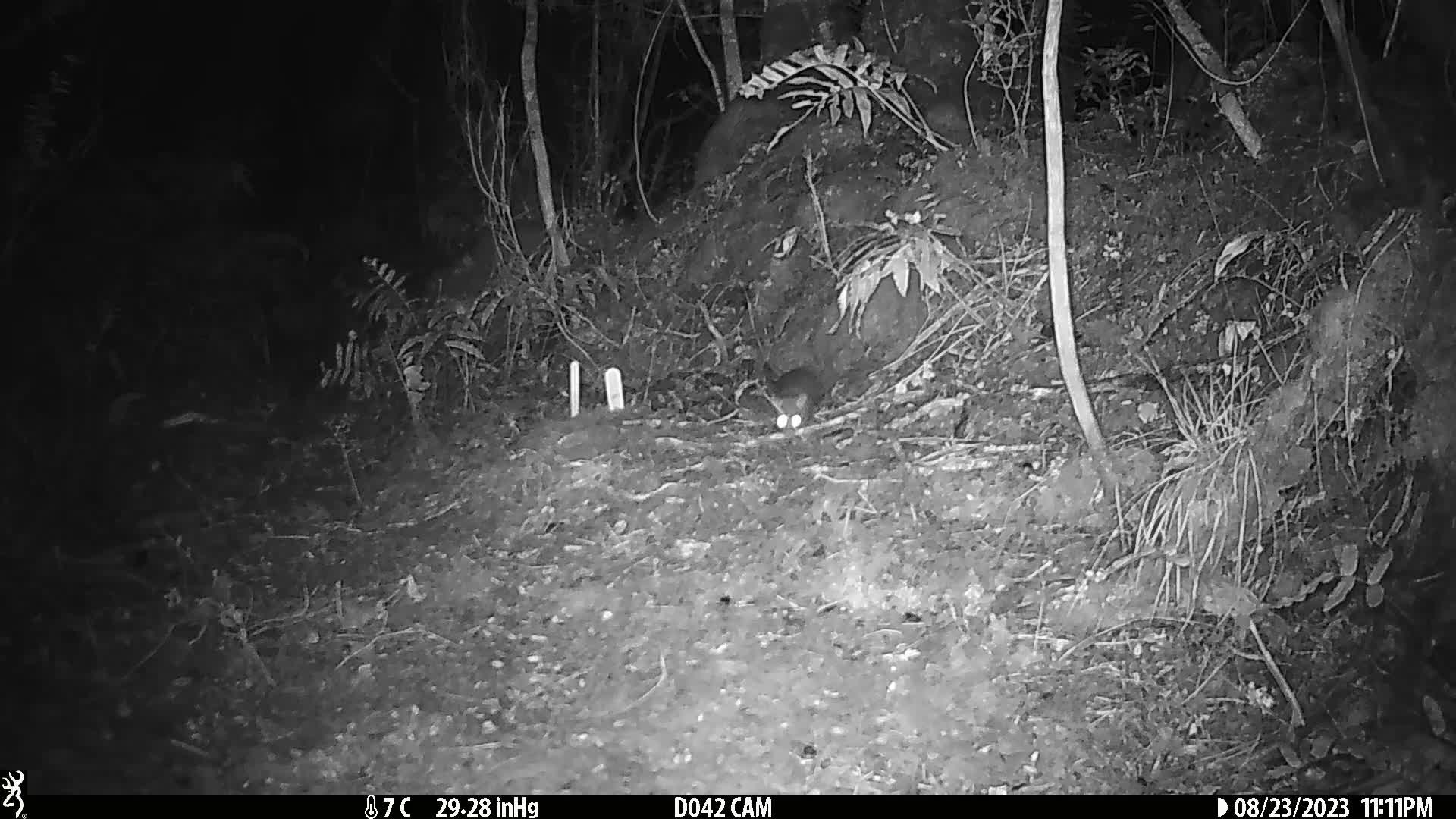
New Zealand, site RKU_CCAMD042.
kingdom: Animalia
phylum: Chordata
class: Mammalia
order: Rodentia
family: Muridae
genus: Rattus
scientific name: Rattus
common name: rat